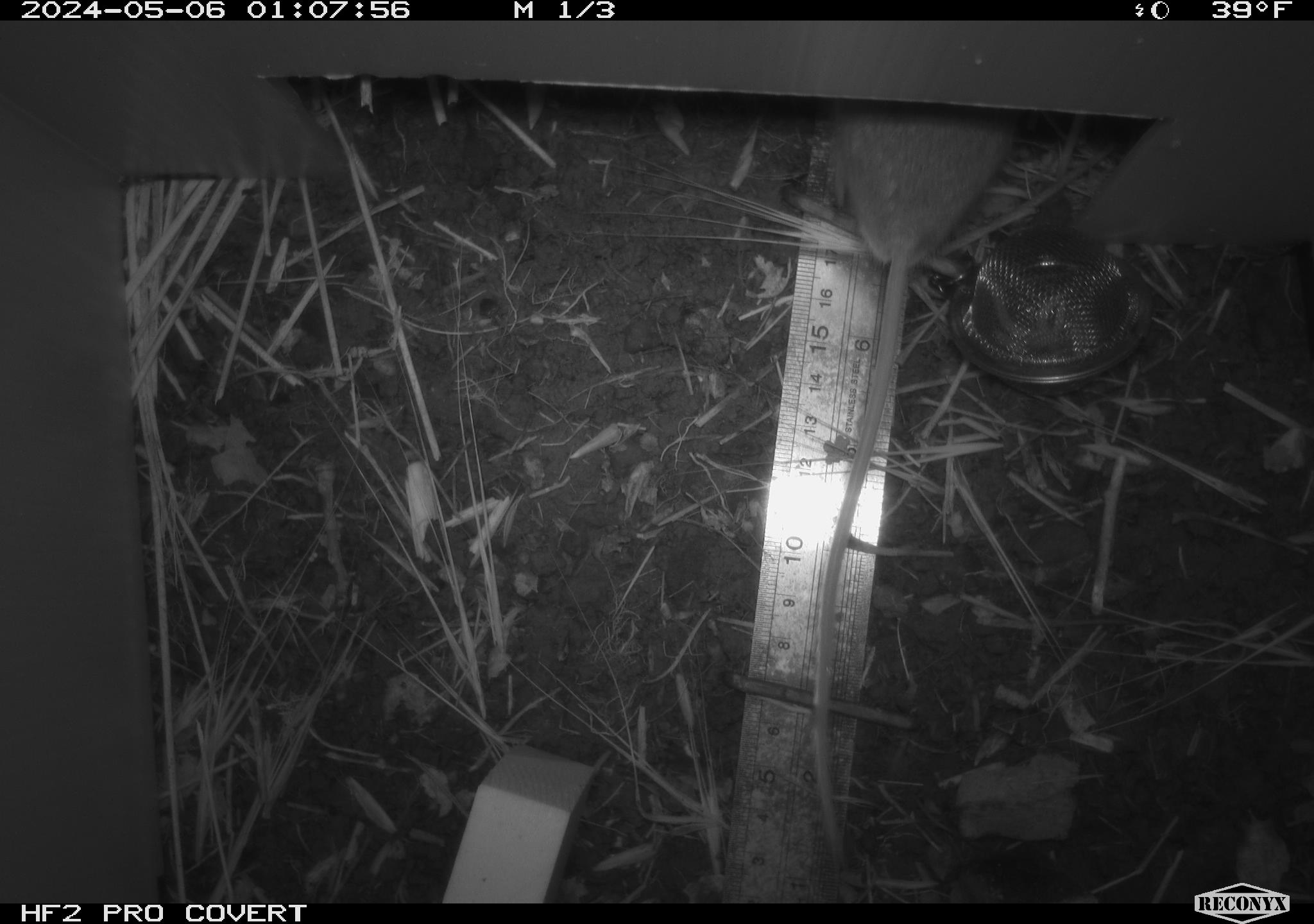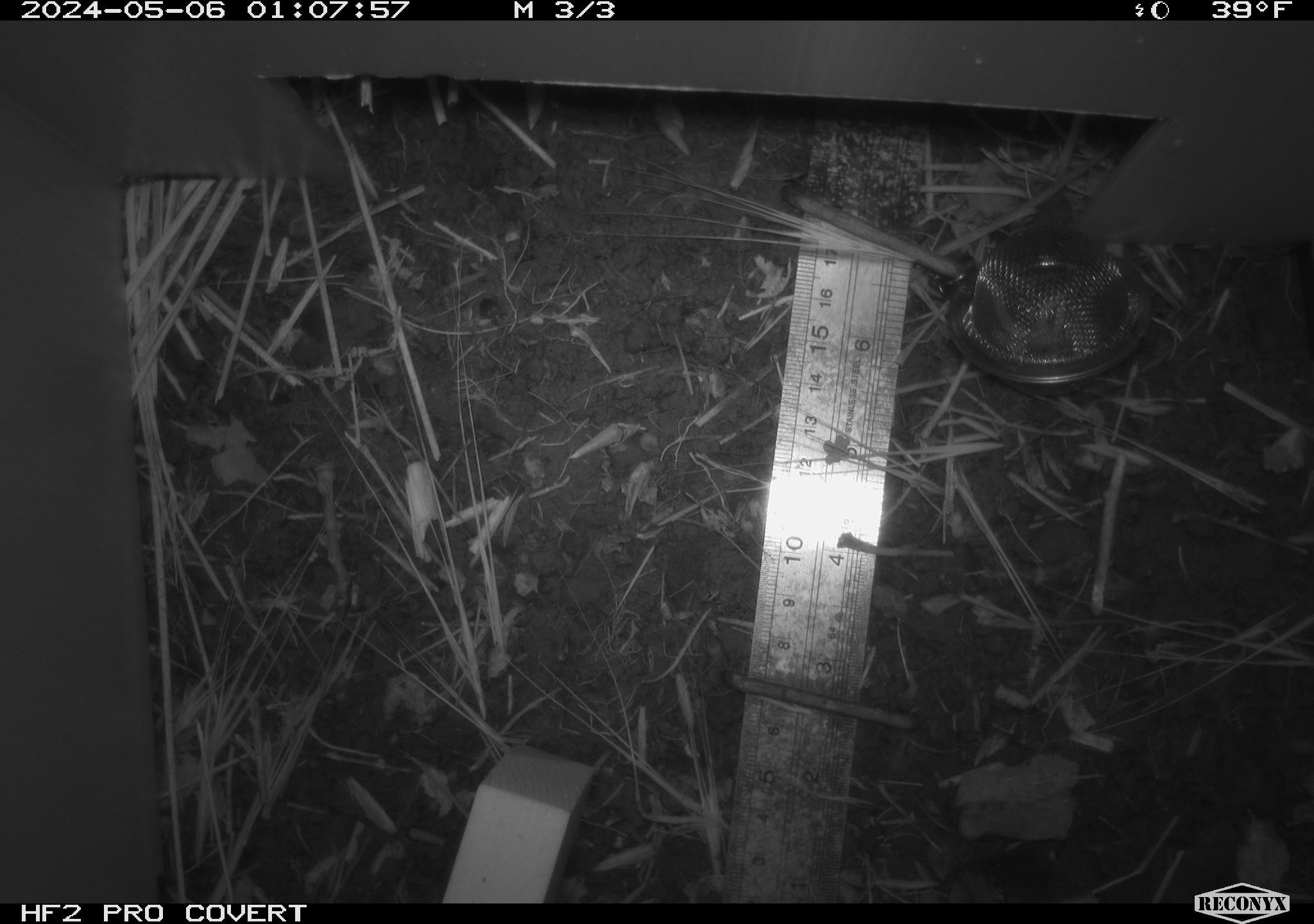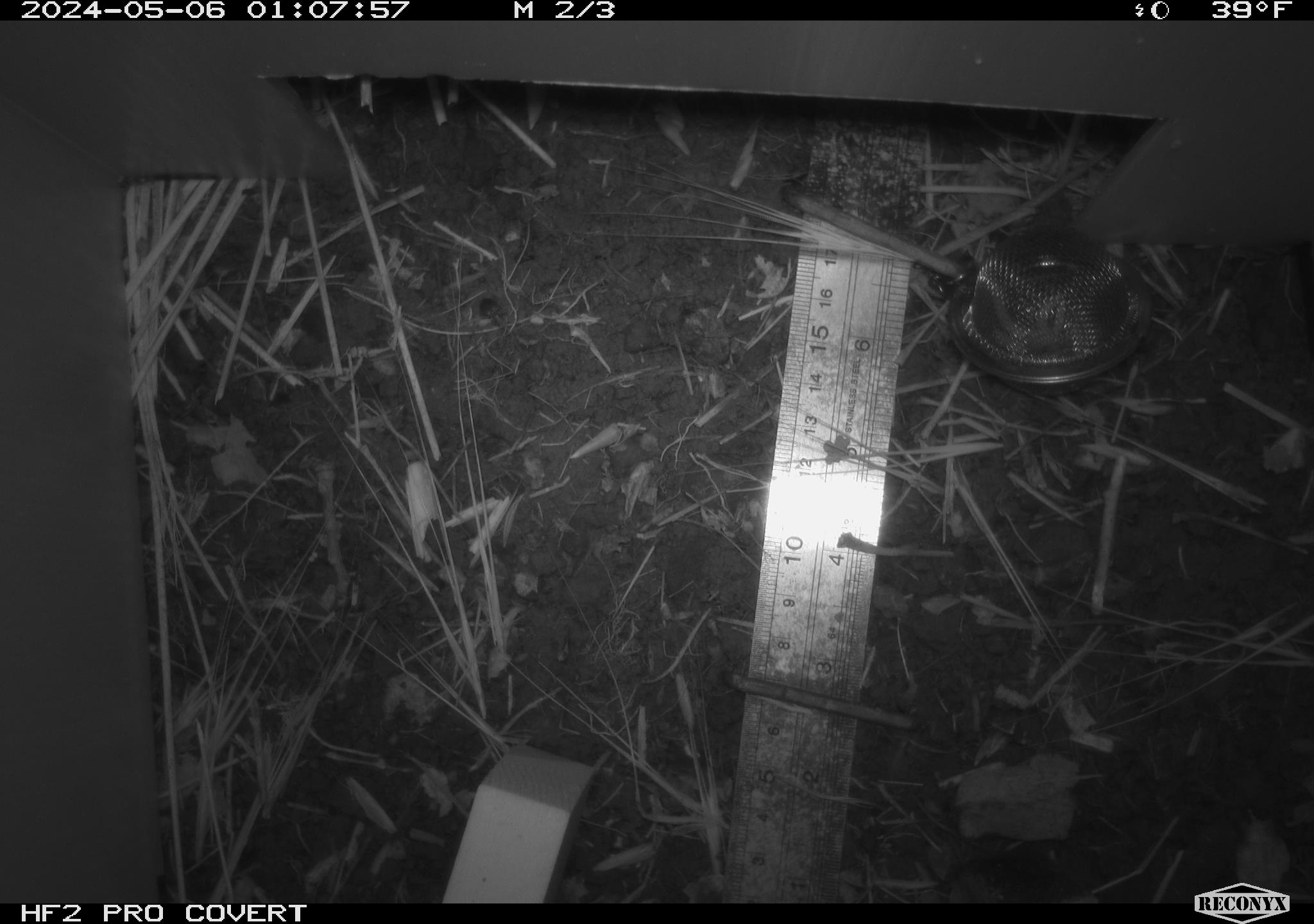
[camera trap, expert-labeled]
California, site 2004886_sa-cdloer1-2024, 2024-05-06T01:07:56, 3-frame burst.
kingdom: Animalia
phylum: Chordata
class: Mammalia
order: Rodentia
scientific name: Rodentia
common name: mouse species